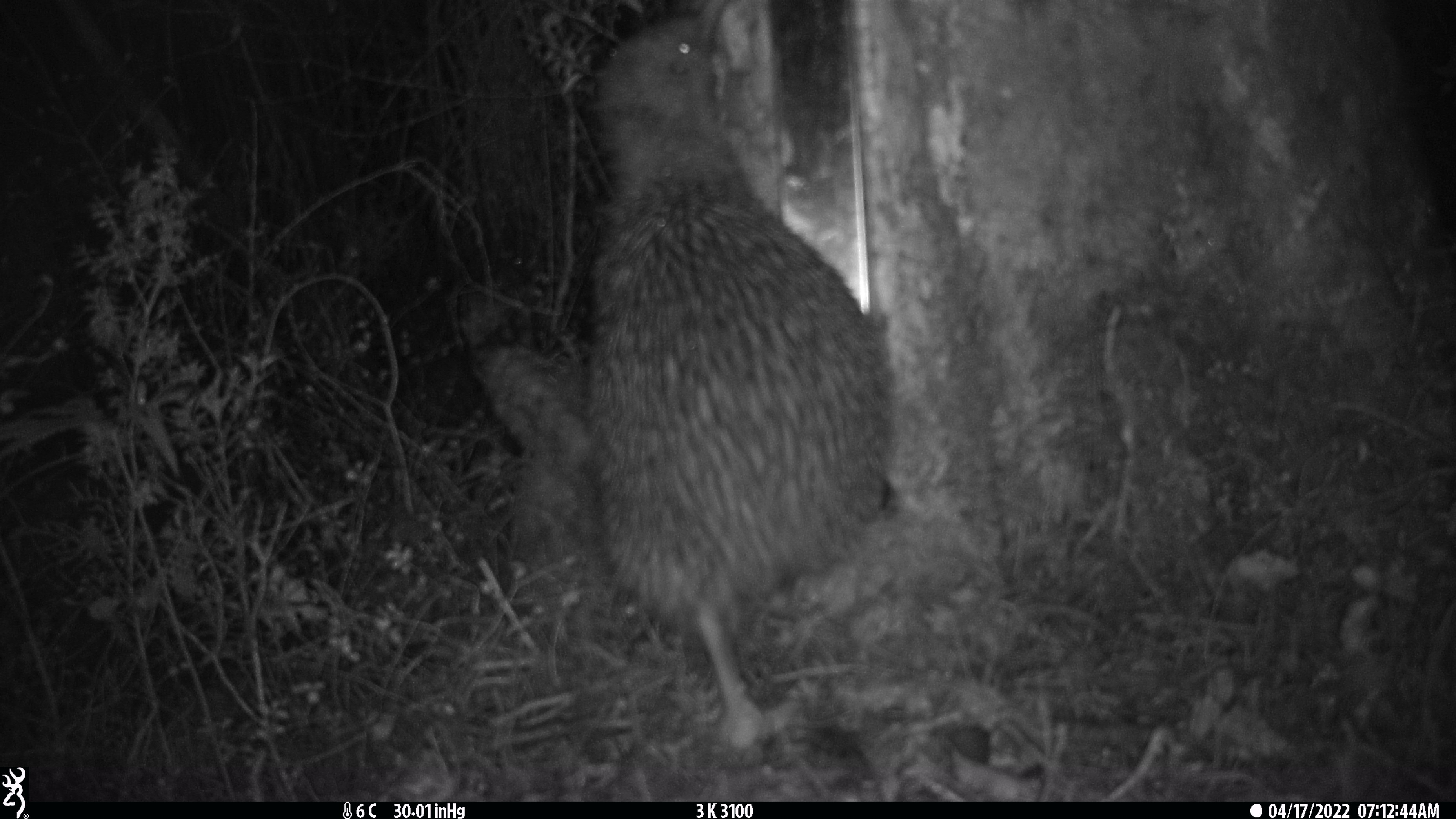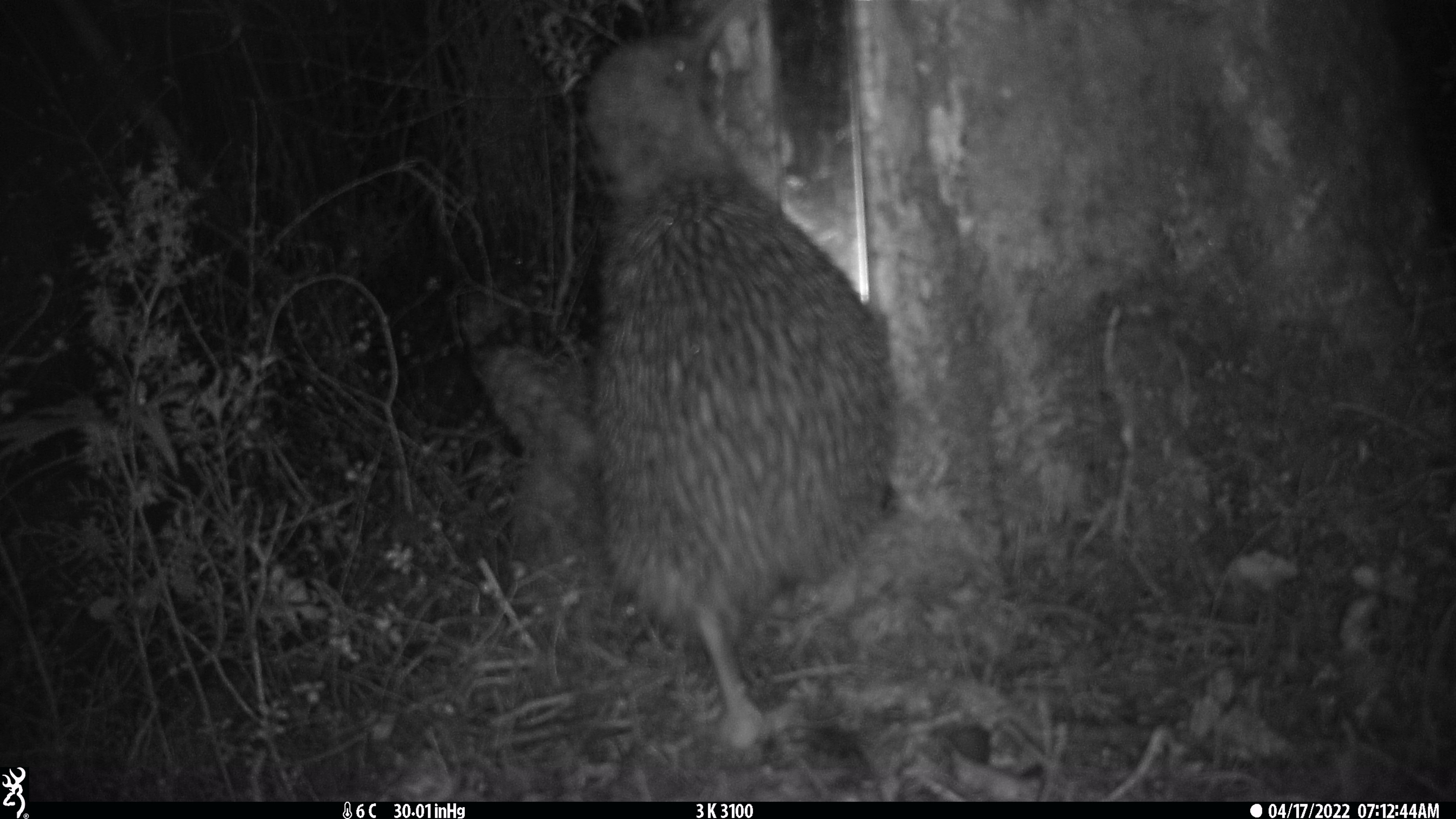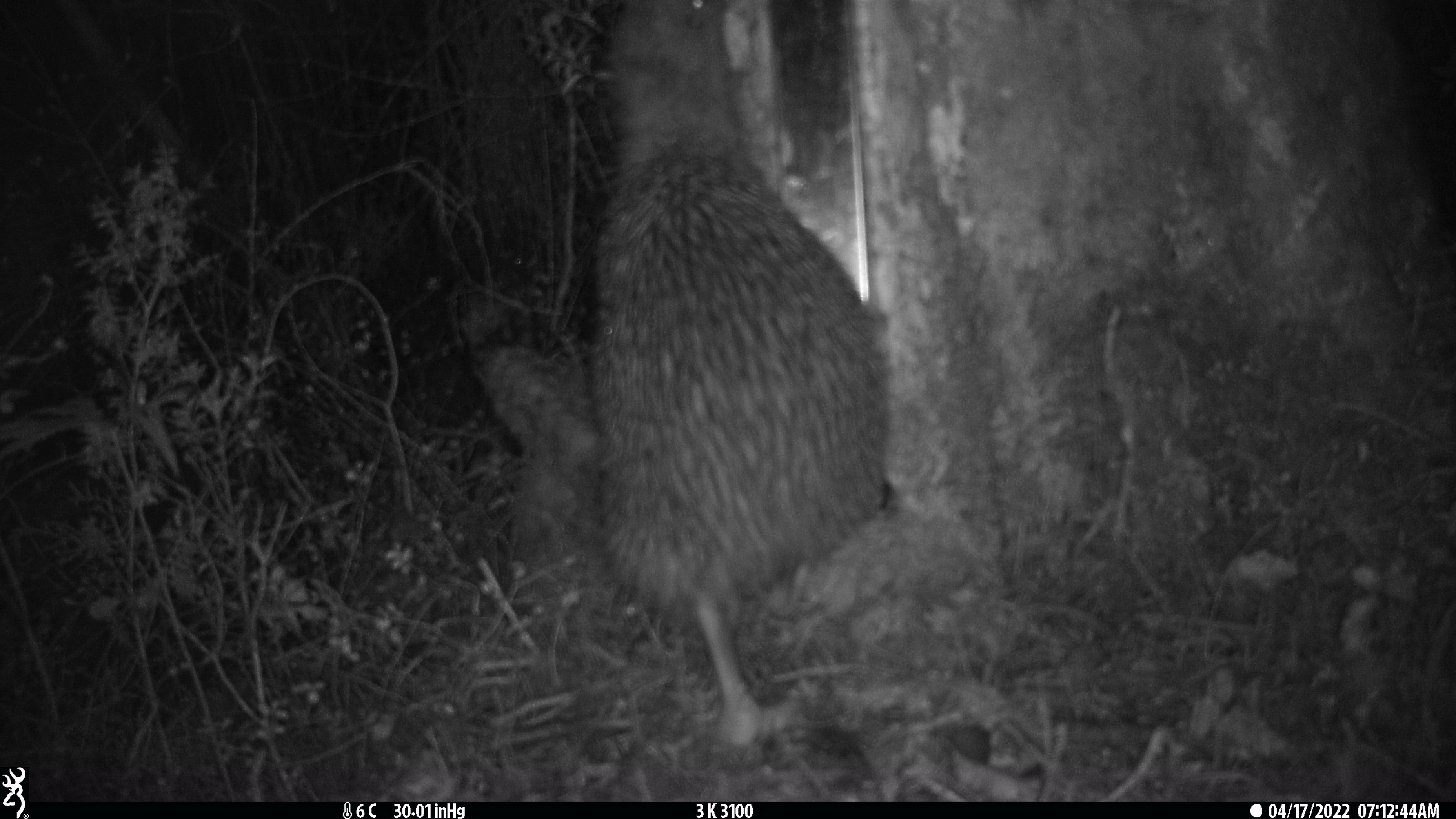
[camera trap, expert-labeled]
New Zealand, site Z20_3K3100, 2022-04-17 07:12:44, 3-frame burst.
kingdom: Animalia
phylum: Chordata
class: Aves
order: Apterygiformes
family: Apterygidae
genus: Apteryx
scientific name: Apteryx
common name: kiwi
Kiwi (Apteryx).